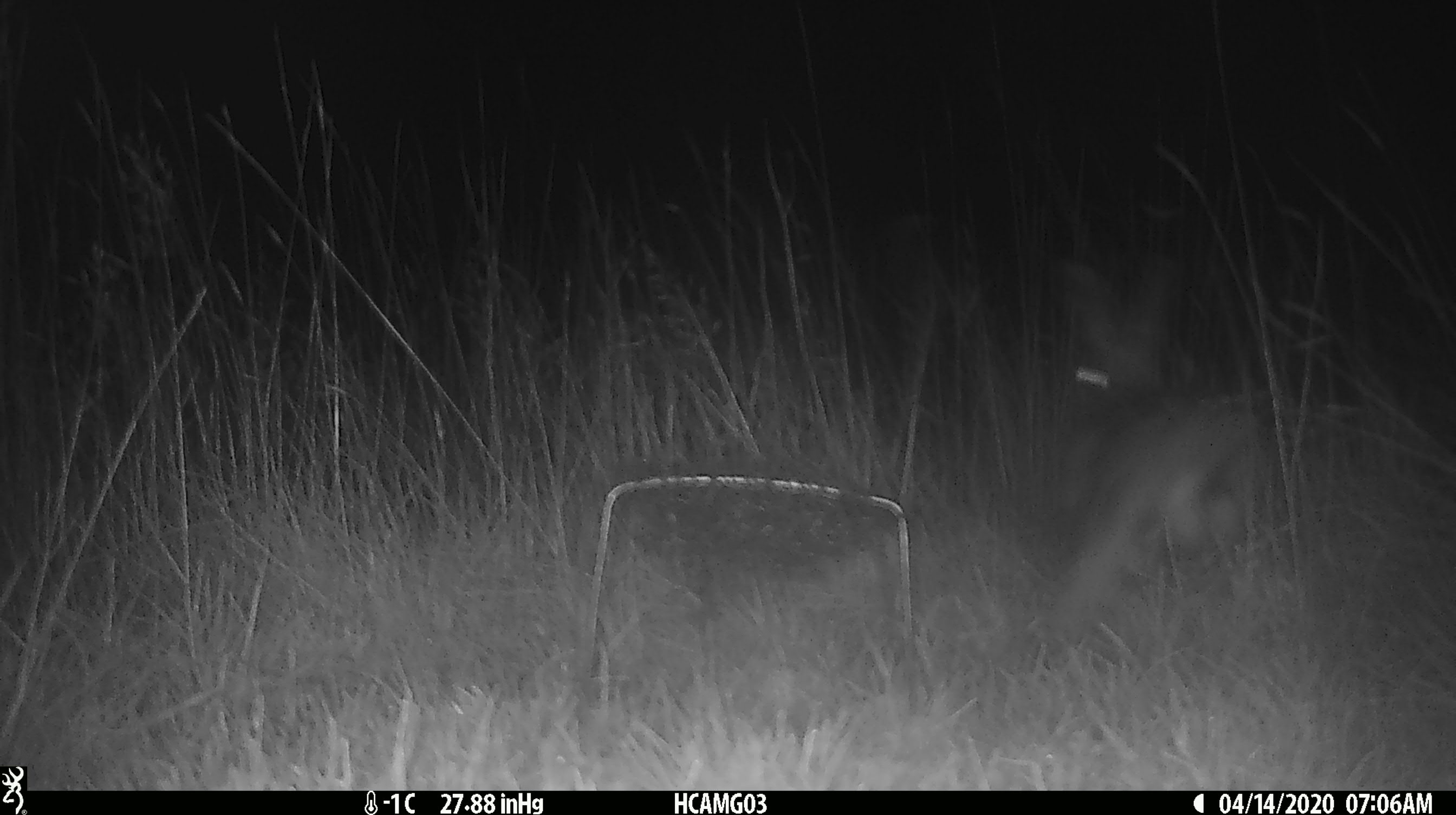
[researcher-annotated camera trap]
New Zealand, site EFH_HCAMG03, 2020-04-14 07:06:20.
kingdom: Animalia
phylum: Chordata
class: Mammalia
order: Lagomorpha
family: Leporidae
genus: Lepus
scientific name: Lepus europaeus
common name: brown hare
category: hare